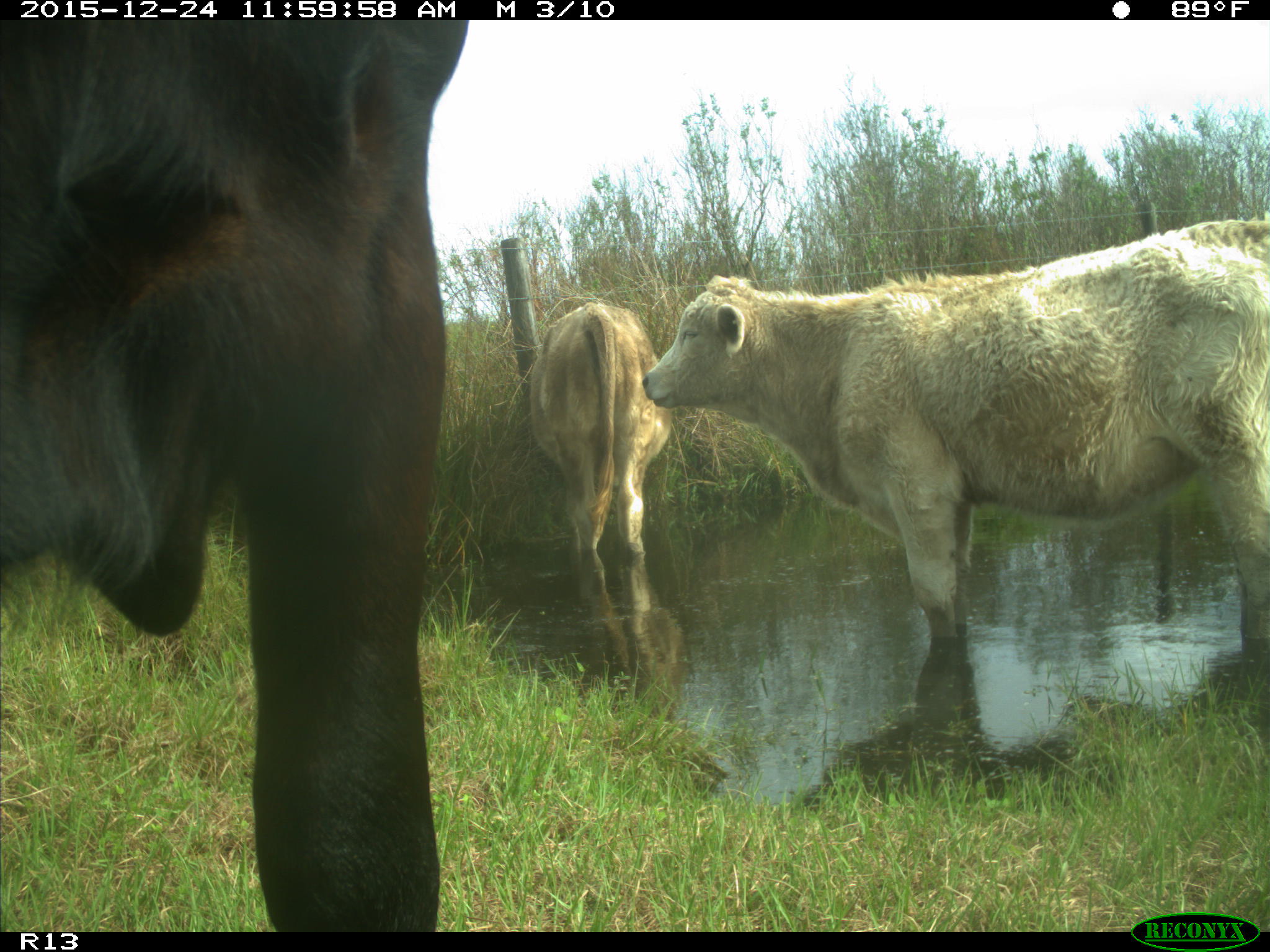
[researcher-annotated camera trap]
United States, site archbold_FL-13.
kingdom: Animalia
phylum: Chordata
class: Mammalia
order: Artiodactyla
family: Bovidae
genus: Bos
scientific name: Bos taurus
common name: domestic cow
Bos taurus (domestic cow).